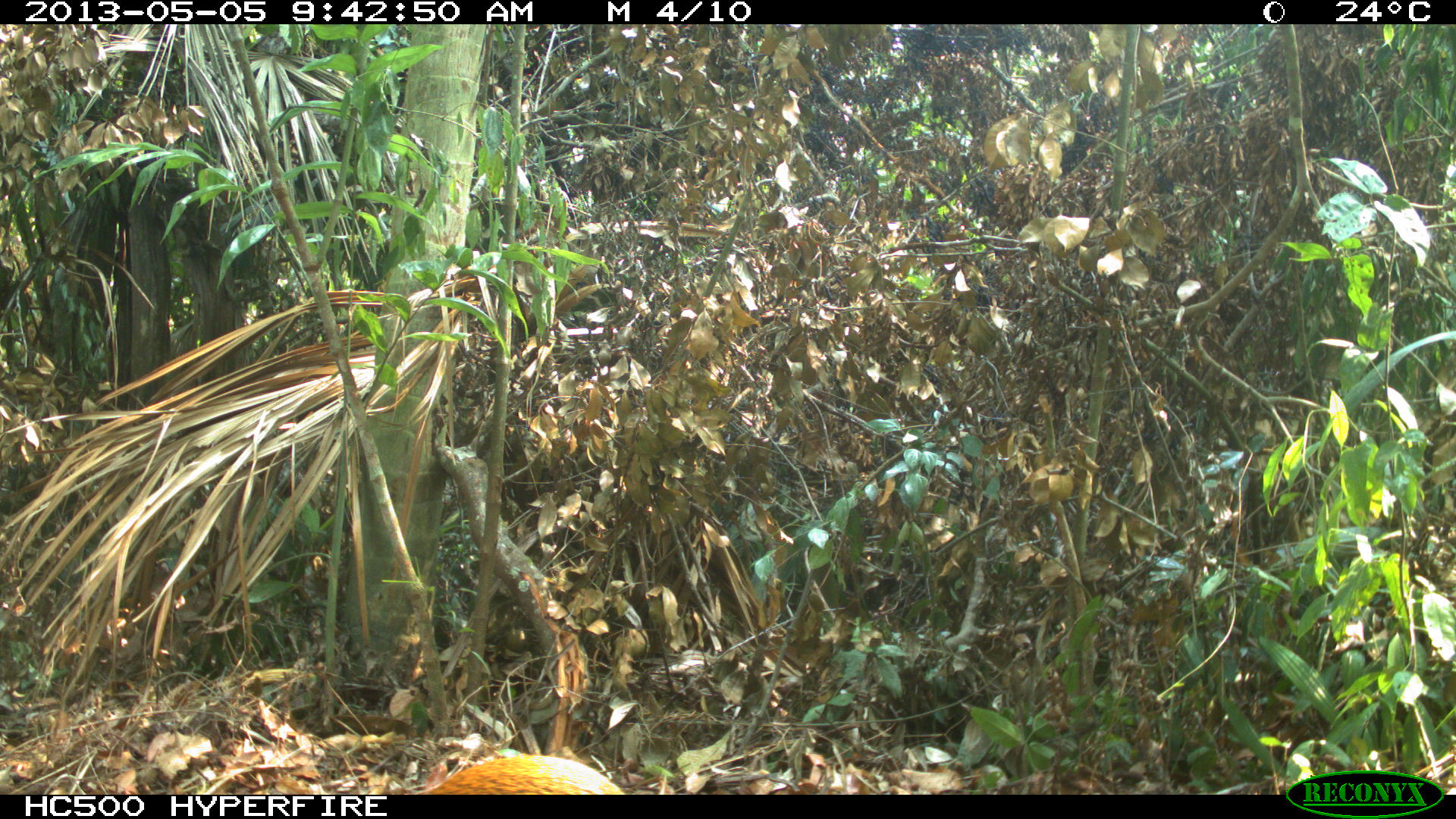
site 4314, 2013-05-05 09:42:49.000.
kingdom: Animalia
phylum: Chordata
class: Mammalia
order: Rodentia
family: Dasyproctidae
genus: Dasyprocta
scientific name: Dasyprocta punctata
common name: central american agouti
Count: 1.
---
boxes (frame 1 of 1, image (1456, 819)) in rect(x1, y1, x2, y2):
dasyprocta punctata: rect(379, 746, 625, 794)